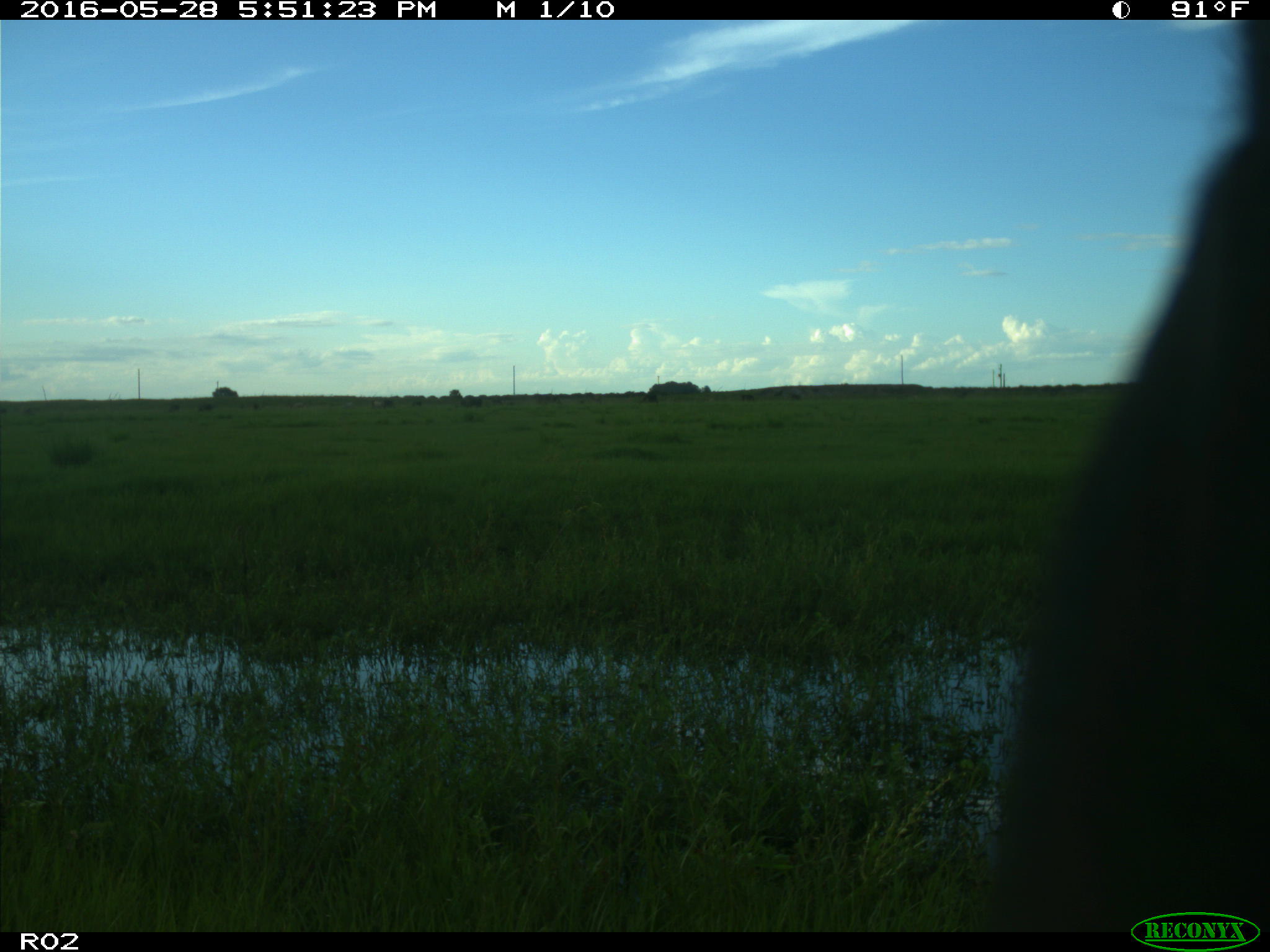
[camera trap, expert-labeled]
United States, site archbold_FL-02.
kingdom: Animalia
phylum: Chordata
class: Mammalia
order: Artiodactyla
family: Bovidae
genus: Bos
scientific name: Bos taurus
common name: domestic cow